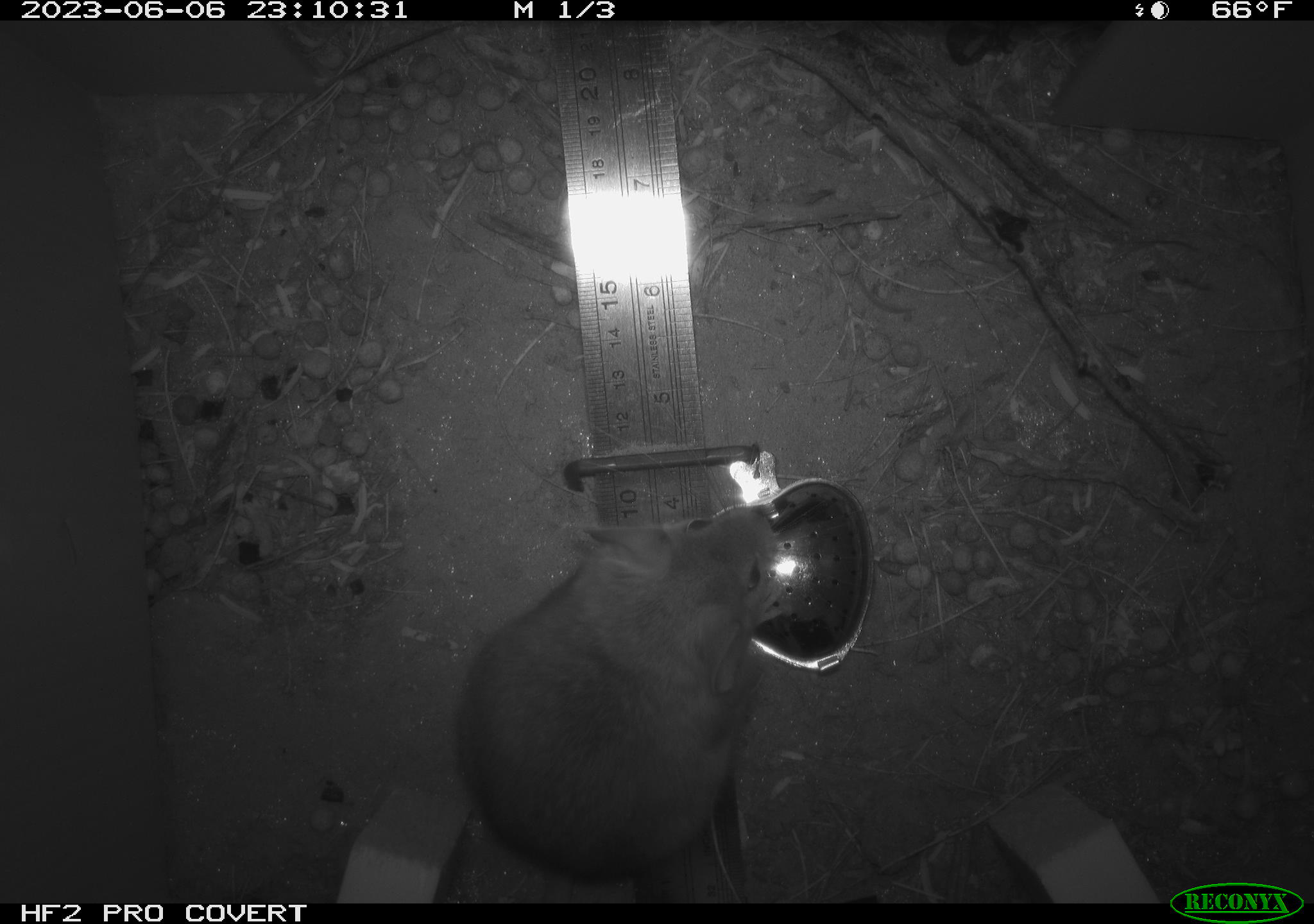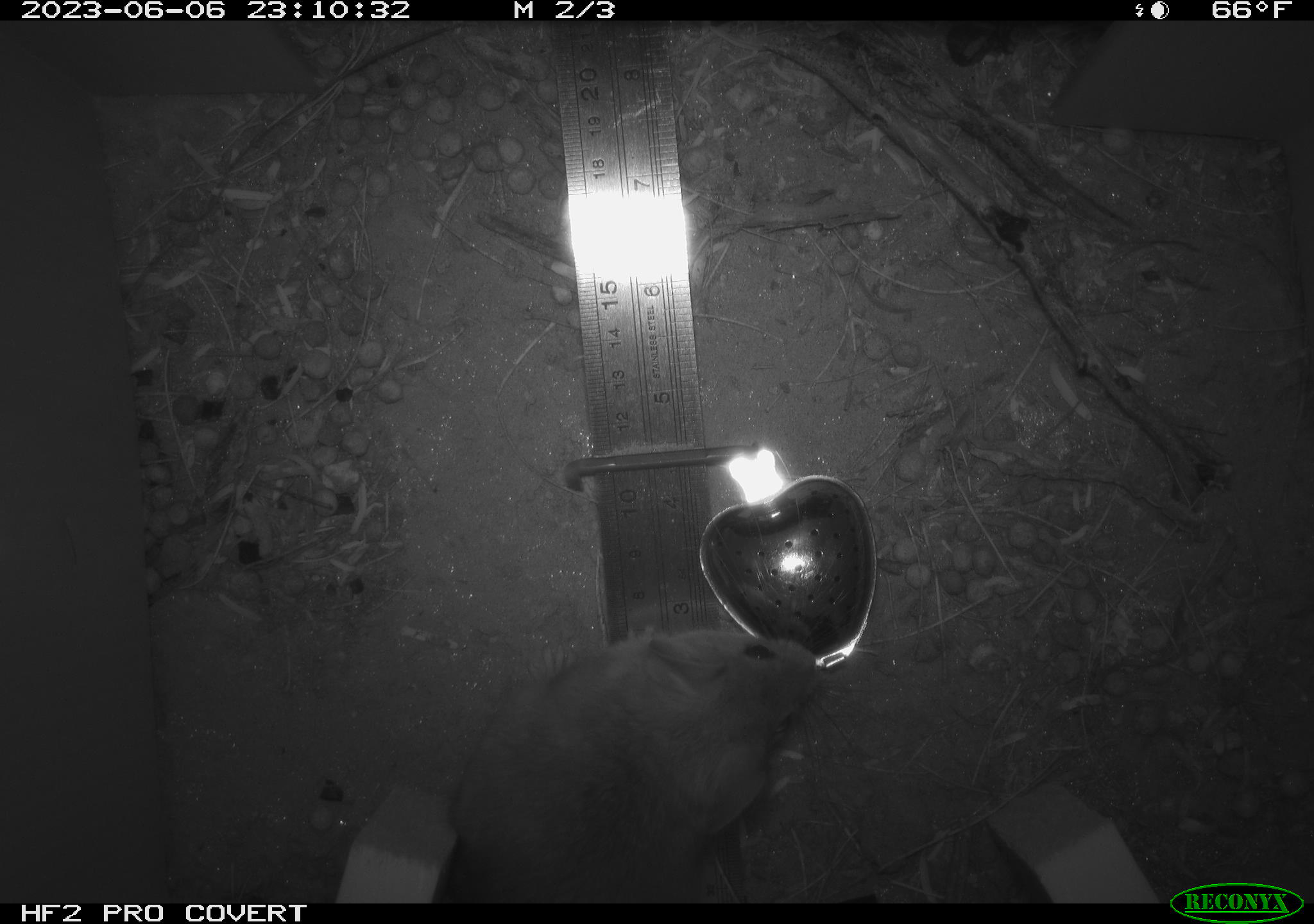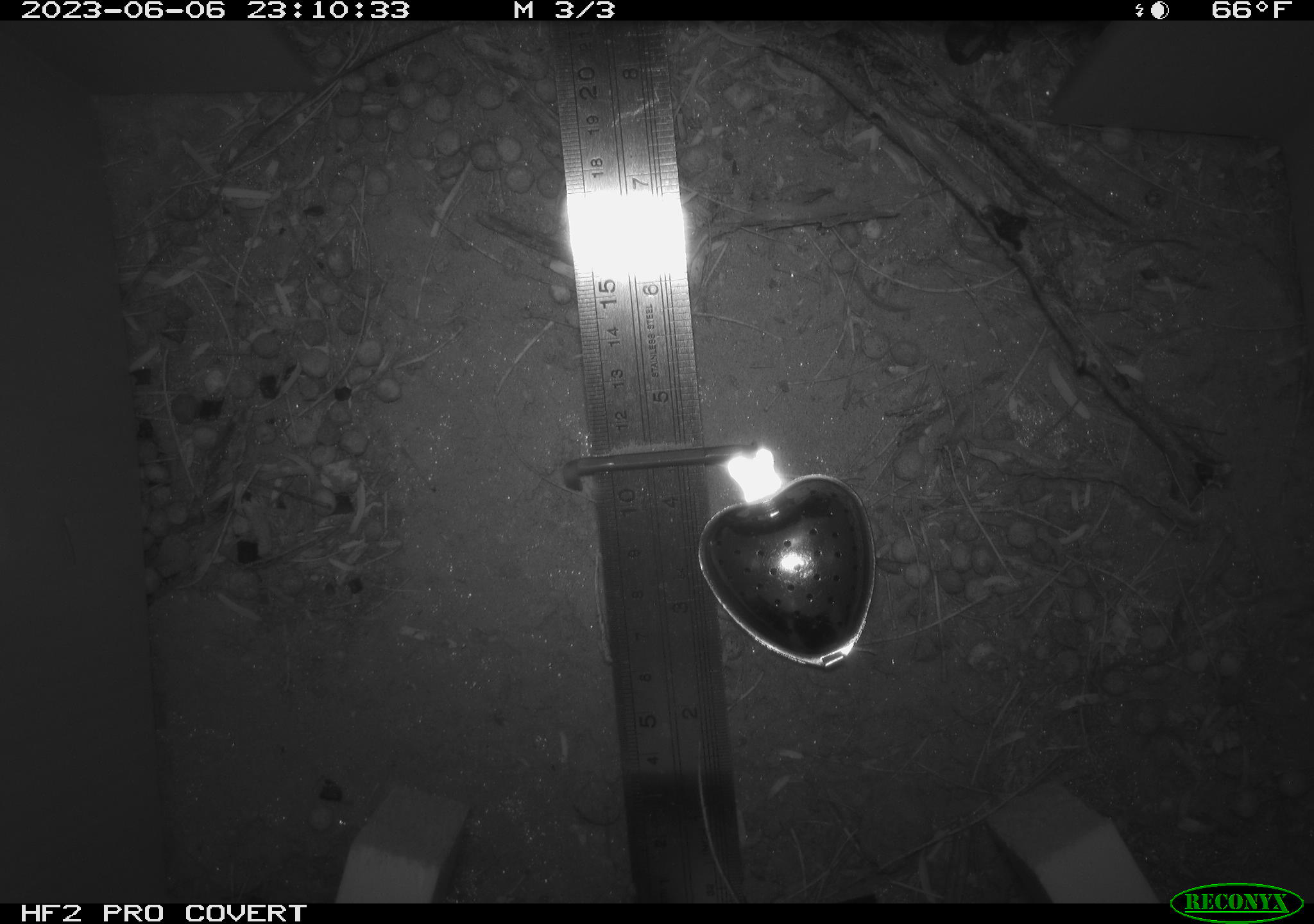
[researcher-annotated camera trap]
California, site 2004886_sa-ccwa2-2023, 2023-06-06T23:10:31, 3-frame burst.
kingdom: Animalia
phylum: Chordata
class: Mammalia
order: Rodentia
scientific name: Rodentia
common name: rodent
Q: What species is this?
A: Rodent (Rodentia).